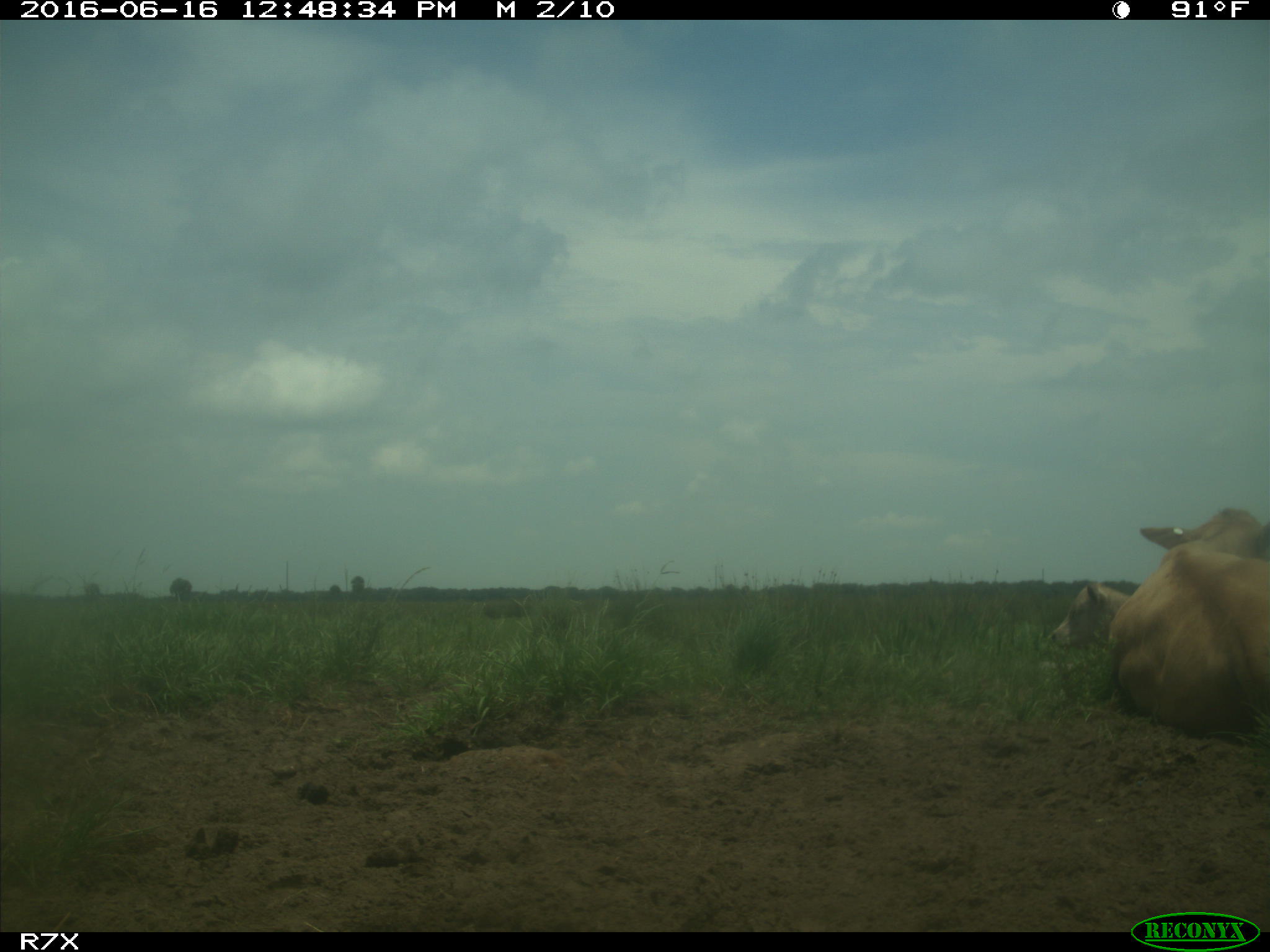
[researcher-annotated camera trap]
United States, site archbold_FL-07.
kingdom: Animalia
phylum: Chordata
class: Mammalia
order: Artiodactyla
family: Bovidae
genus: Bos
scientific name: Bos taurus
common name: domestic cow